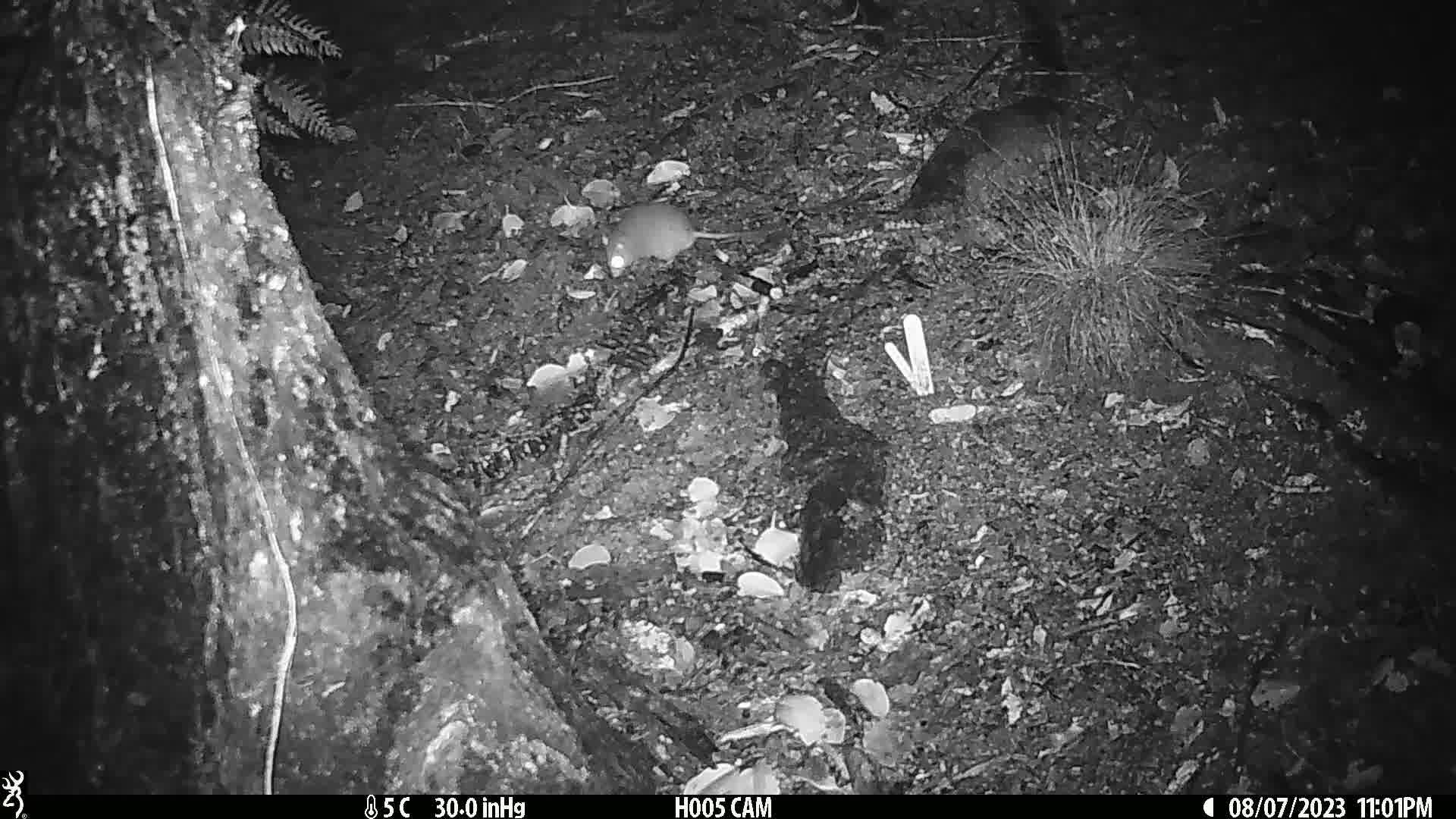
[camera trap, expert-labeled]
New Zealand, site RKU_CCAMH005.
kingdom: Animalia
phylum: Chordata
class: Mammalia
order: Rodentia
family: Muridae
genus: Rattus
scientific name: Rattus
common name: rat